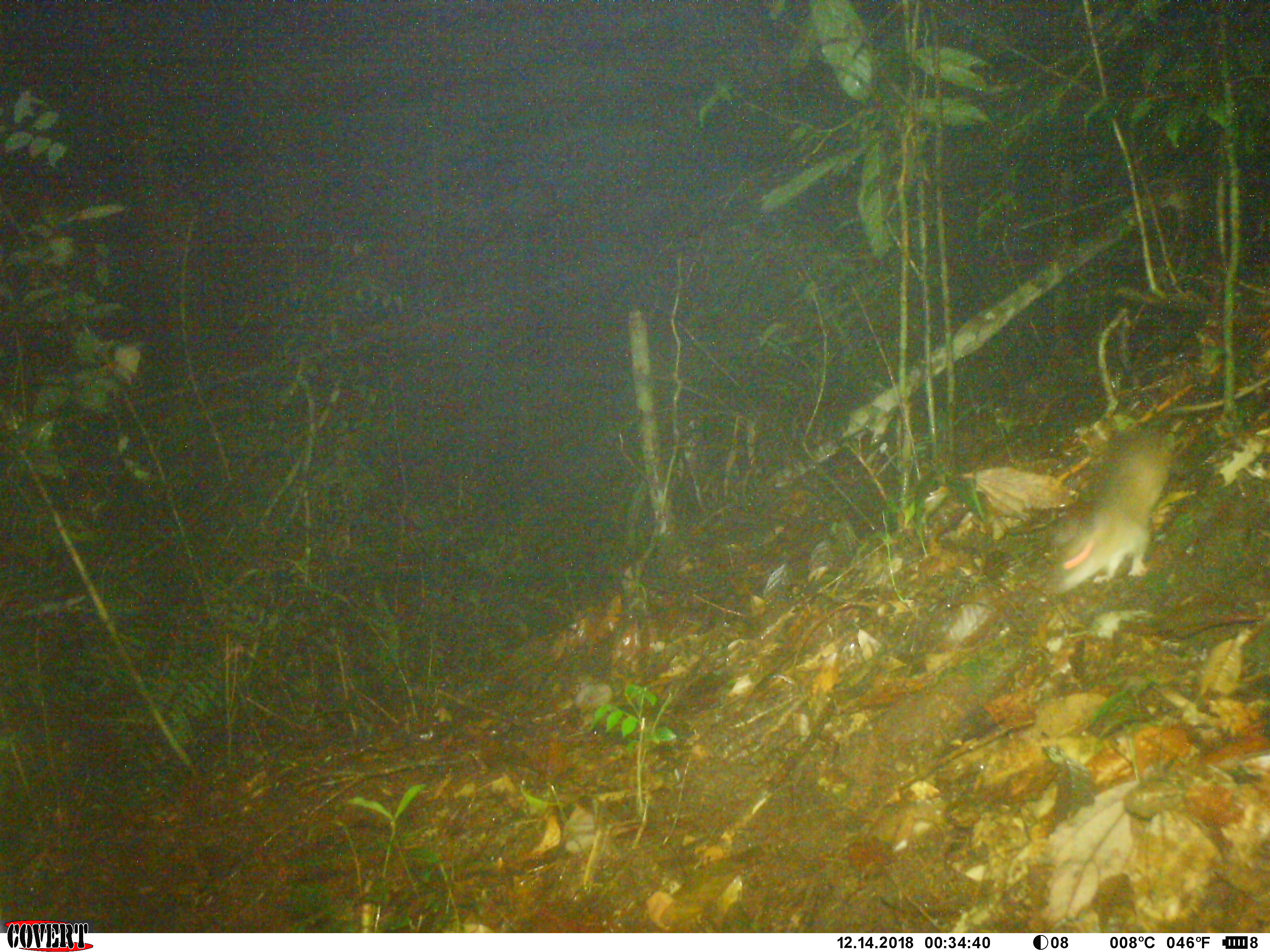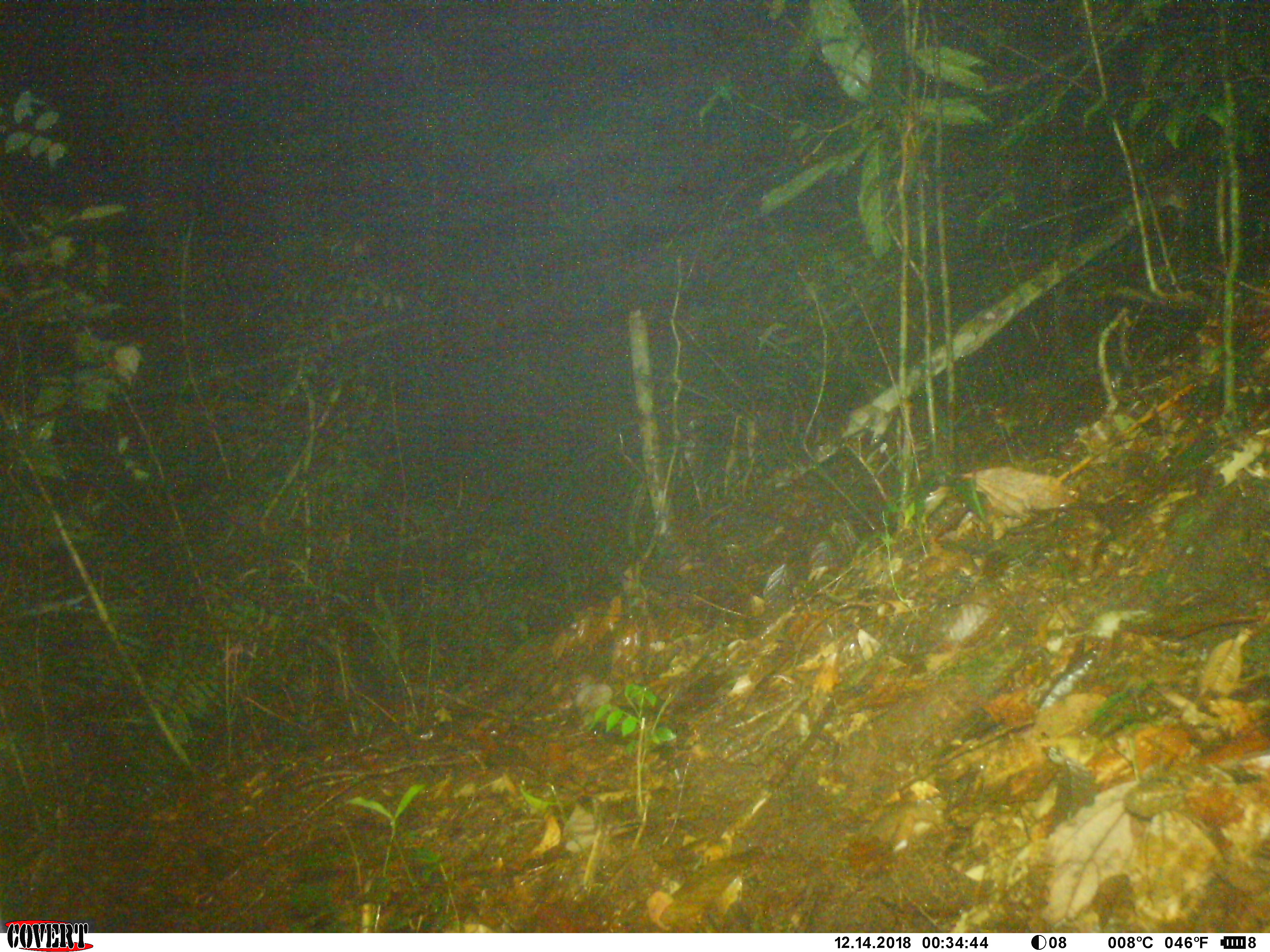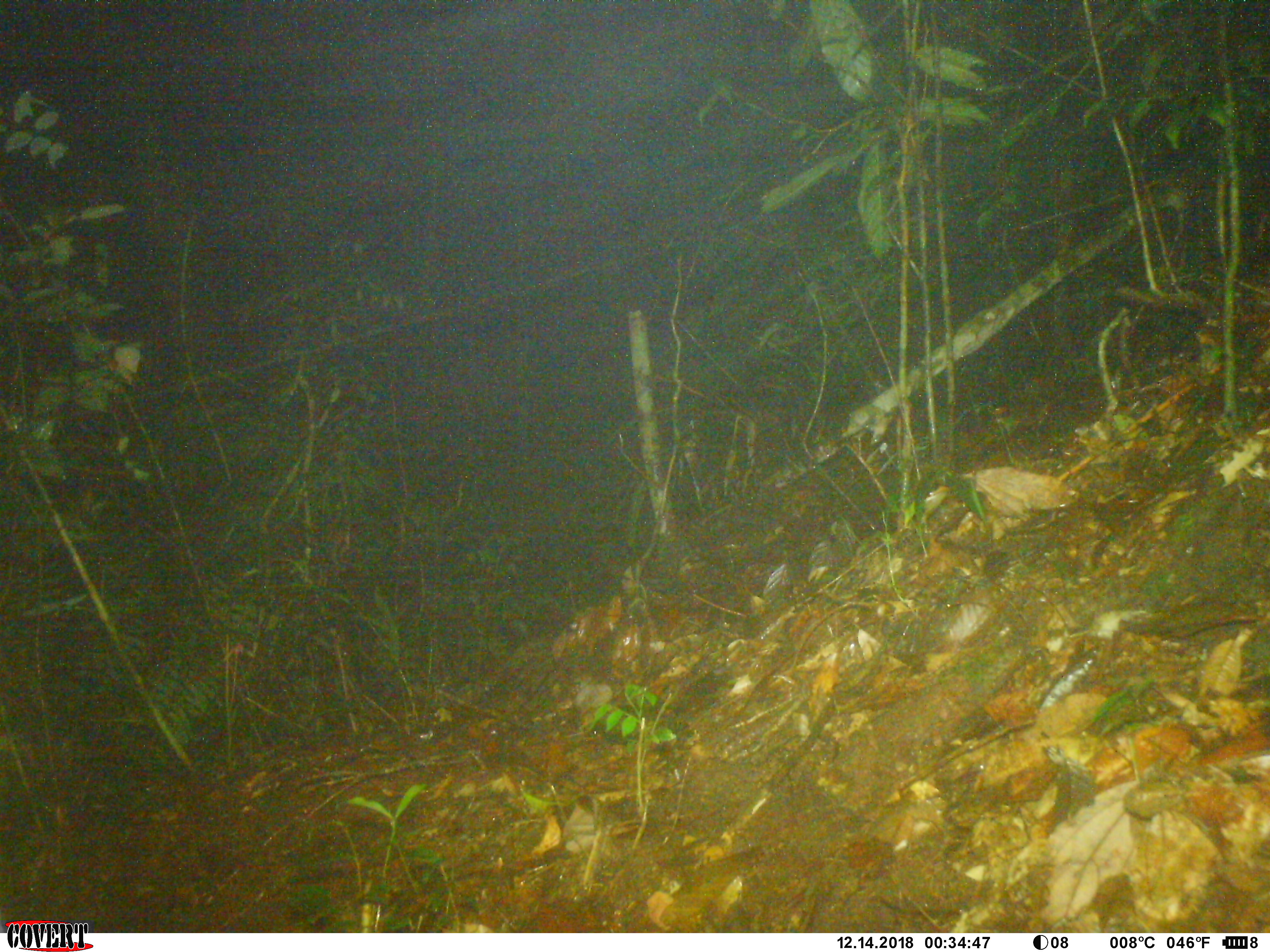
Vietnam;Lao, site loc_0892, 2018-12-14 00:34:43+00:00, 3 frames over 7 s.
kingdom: Animalia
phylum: Chordata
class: Mammalia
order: Rodentia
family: Muridae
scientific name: Muridae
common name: old-world mice and rats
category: unidentified murid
Unidentified murid (old-world mice and rats) (Muridae). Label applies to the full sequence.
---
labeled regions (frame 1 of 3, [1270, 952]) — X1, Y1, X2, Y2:
unidentified murid: 1047, 374, 1270, 596